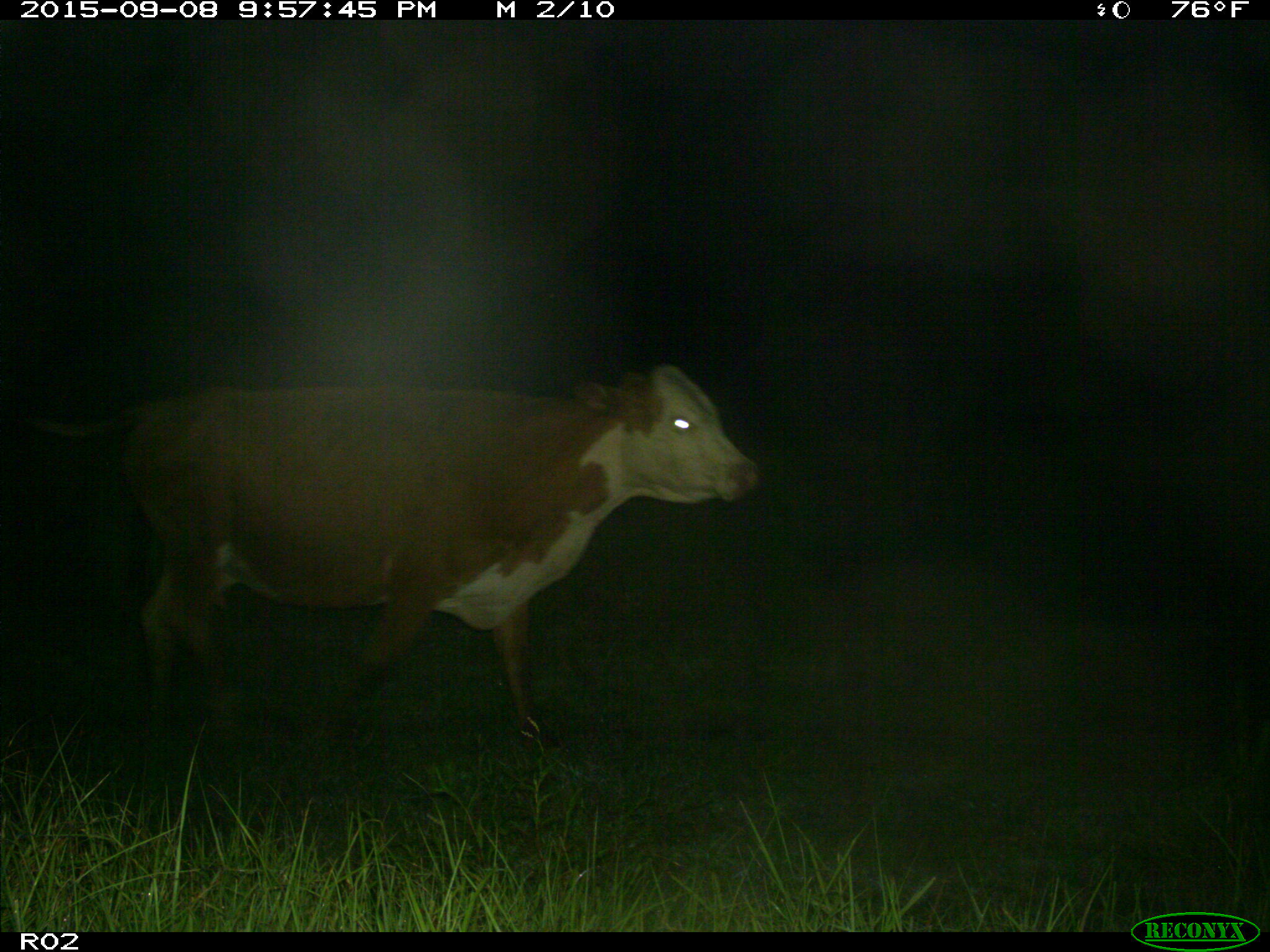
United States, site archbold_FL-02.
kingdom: Animalia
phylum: Chordata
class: Mammalia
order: Artiodactyla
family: Bovidae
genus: Bos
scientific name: Bos taurus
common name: domestic cow